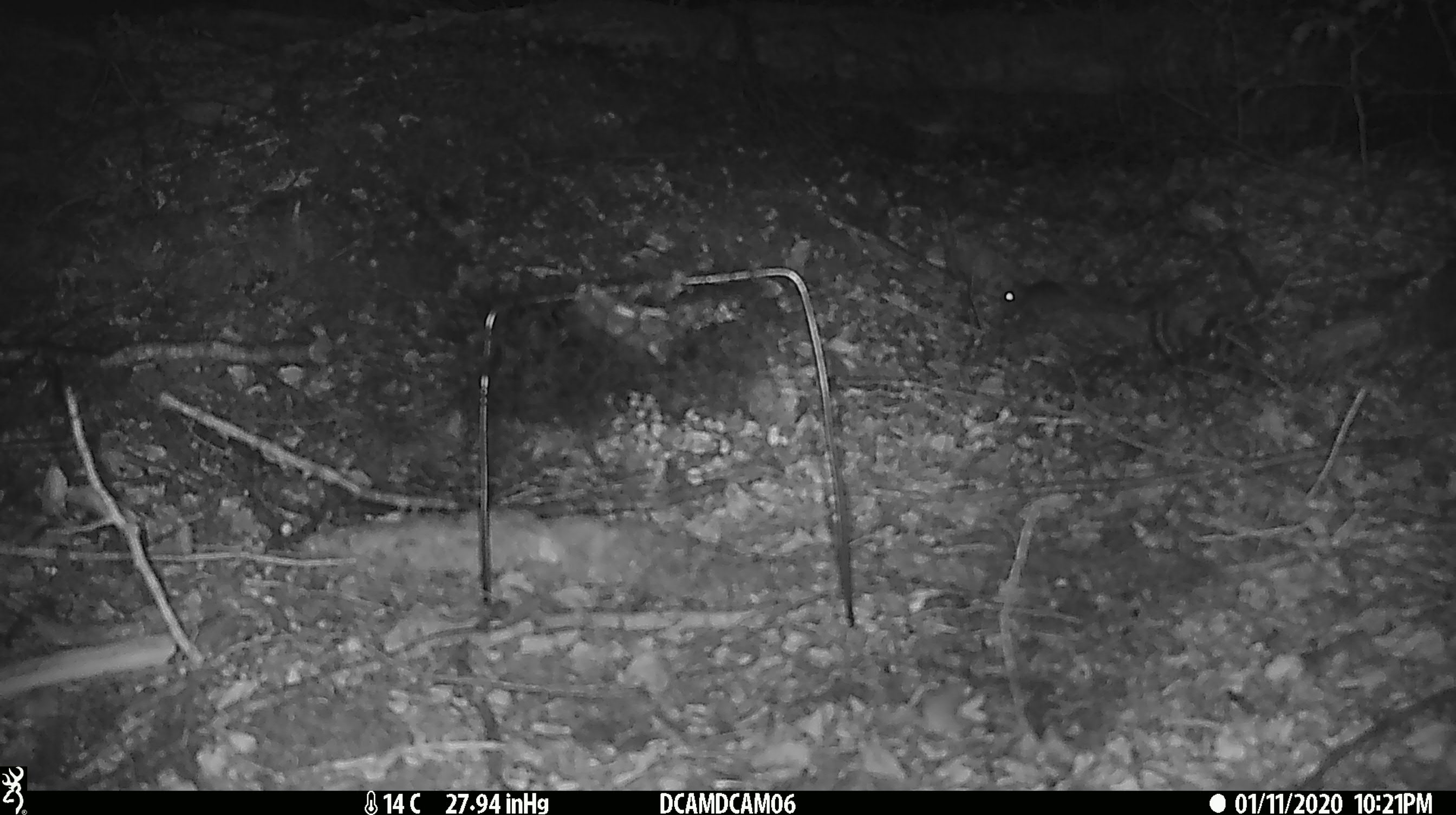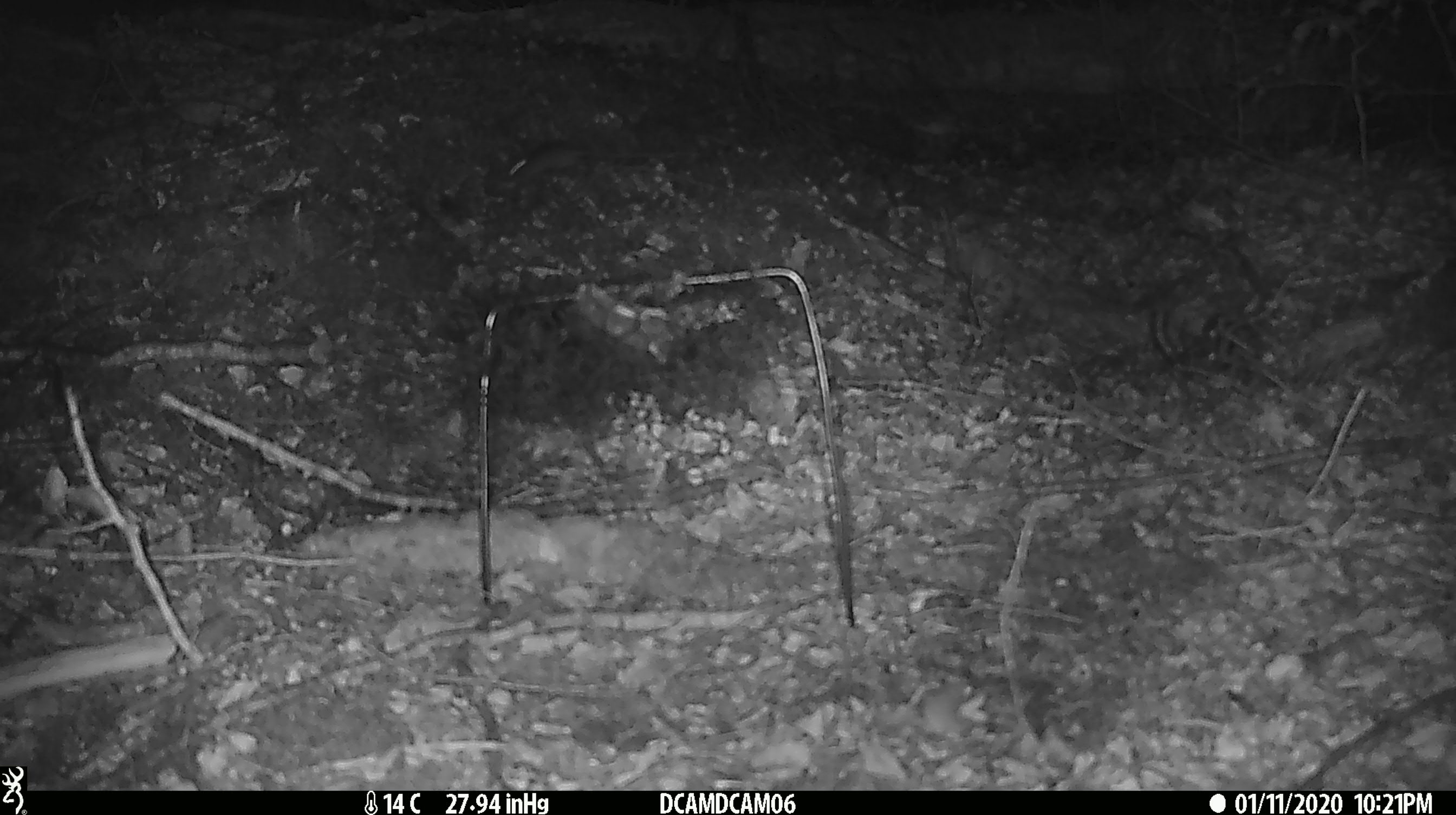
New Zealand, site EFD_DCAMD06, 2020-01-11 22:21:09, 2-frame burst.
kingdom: Animalia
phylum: Chordata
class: Mammalia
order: Rodentia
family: Muridae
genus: Mus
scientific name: Mus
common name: mouse